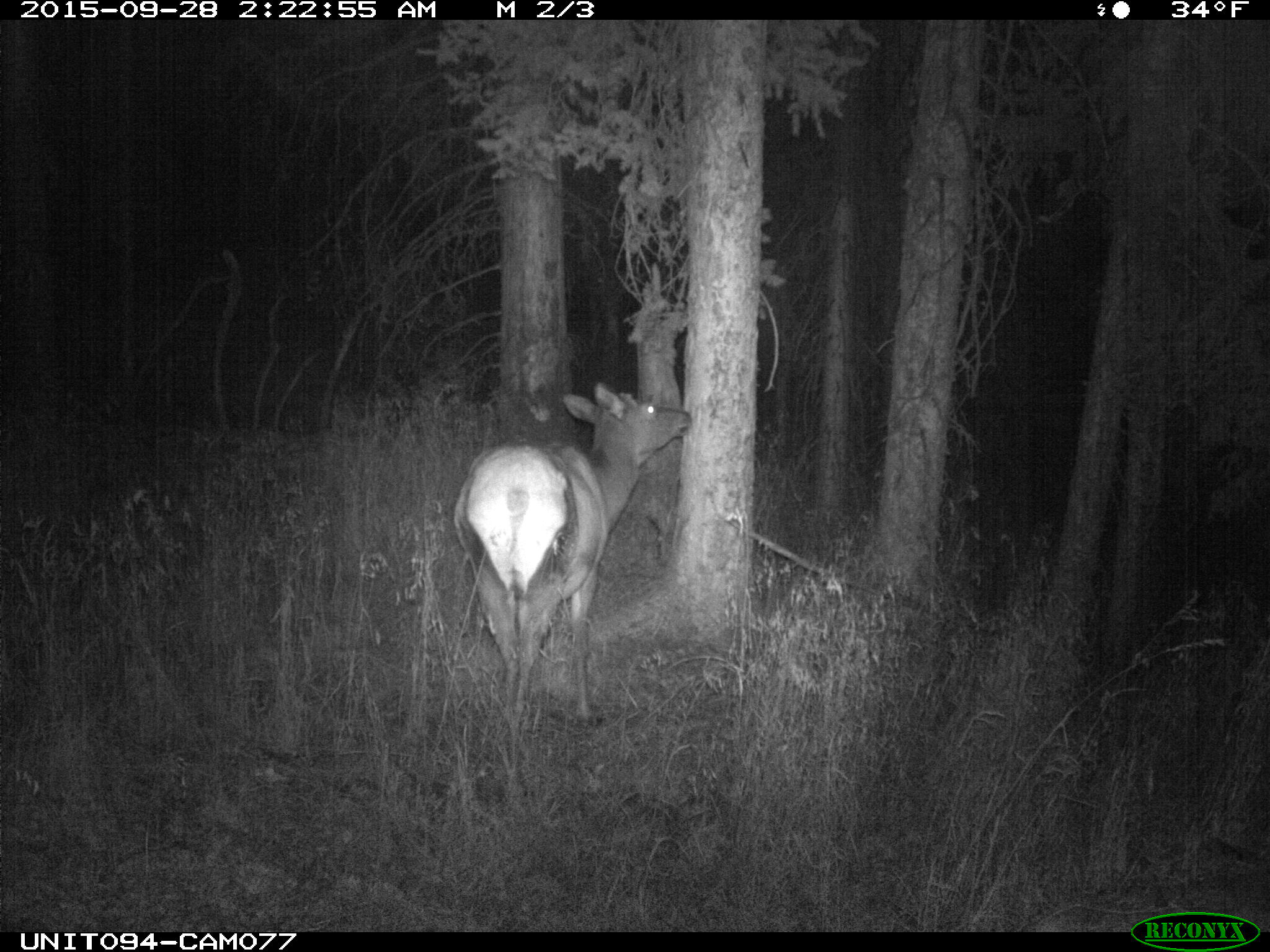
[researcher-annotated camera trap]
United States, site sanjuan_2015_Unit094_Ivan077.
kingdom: Animalia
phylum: Chordata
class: Mammalia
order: Artiodactyla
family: Cervidae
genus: Cervus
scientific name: Cervus elaphus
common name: red deer